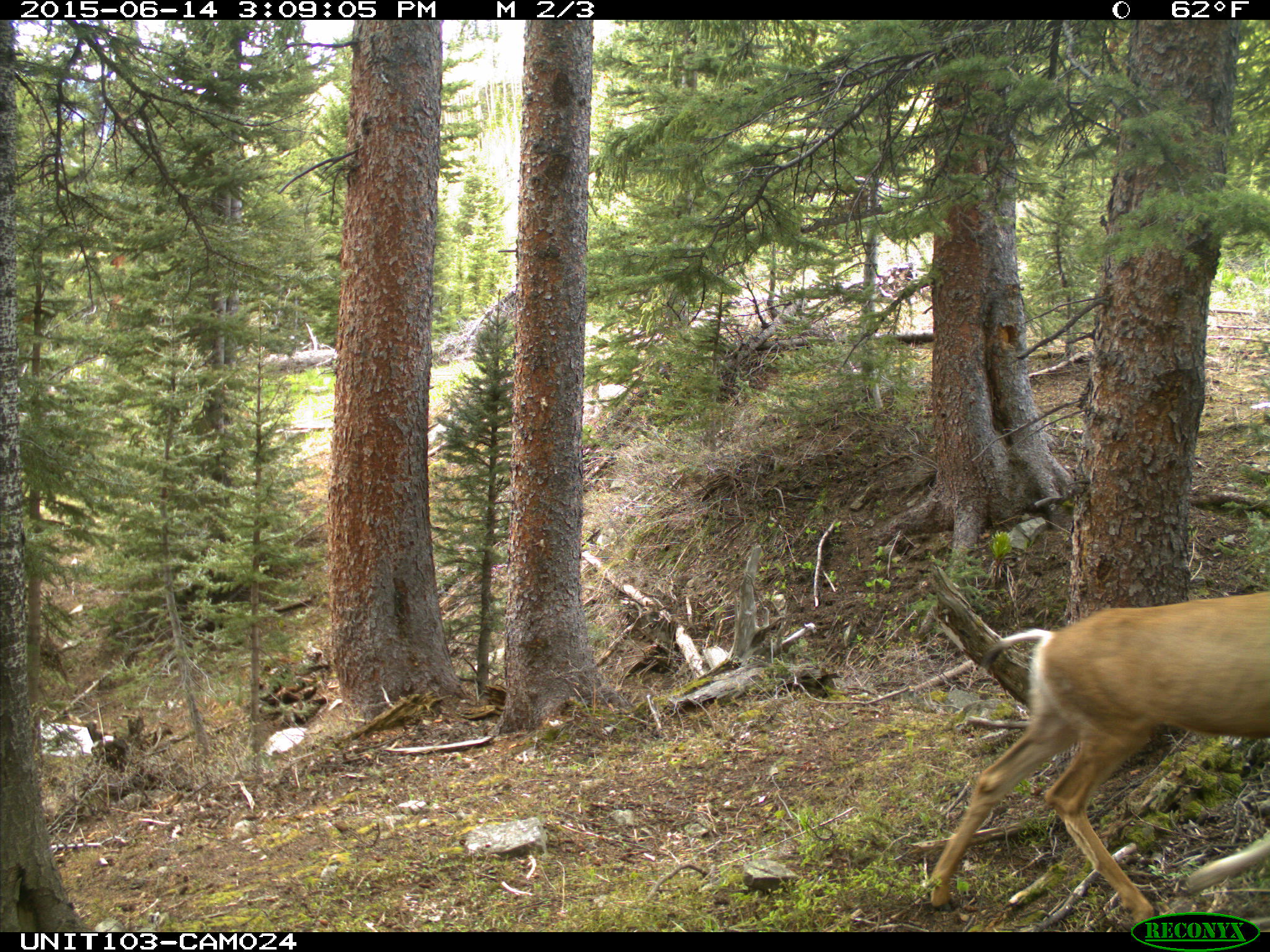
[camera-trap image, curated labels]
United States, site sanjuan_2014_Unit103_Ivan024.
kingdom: Animalia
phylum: Chordata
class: Mammalia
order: Artiodactyla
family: Cervidae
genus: Odocoileus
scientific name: Odocoileus hemionus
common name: mule deer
Odocoileus hemionus (mule deer).